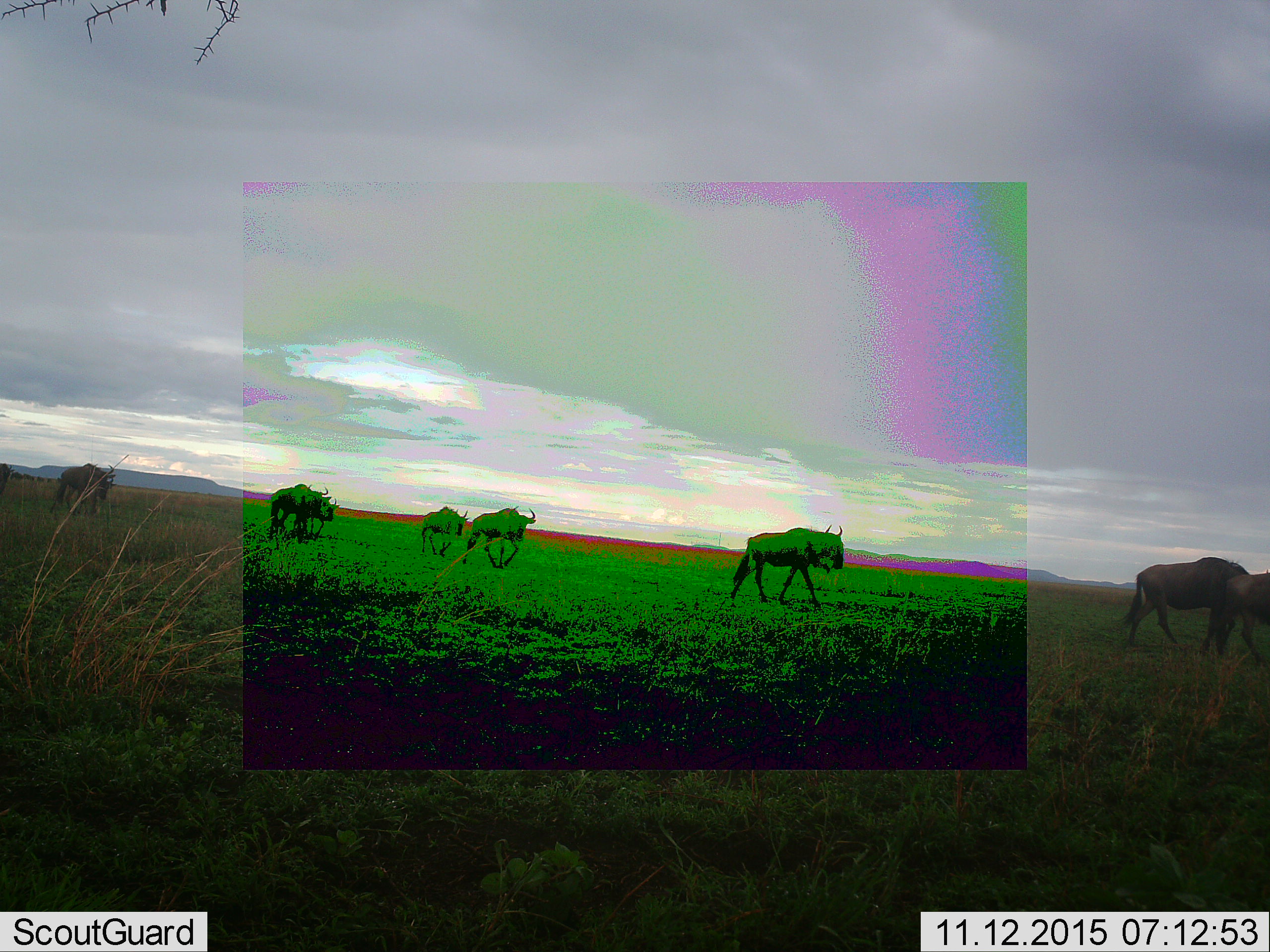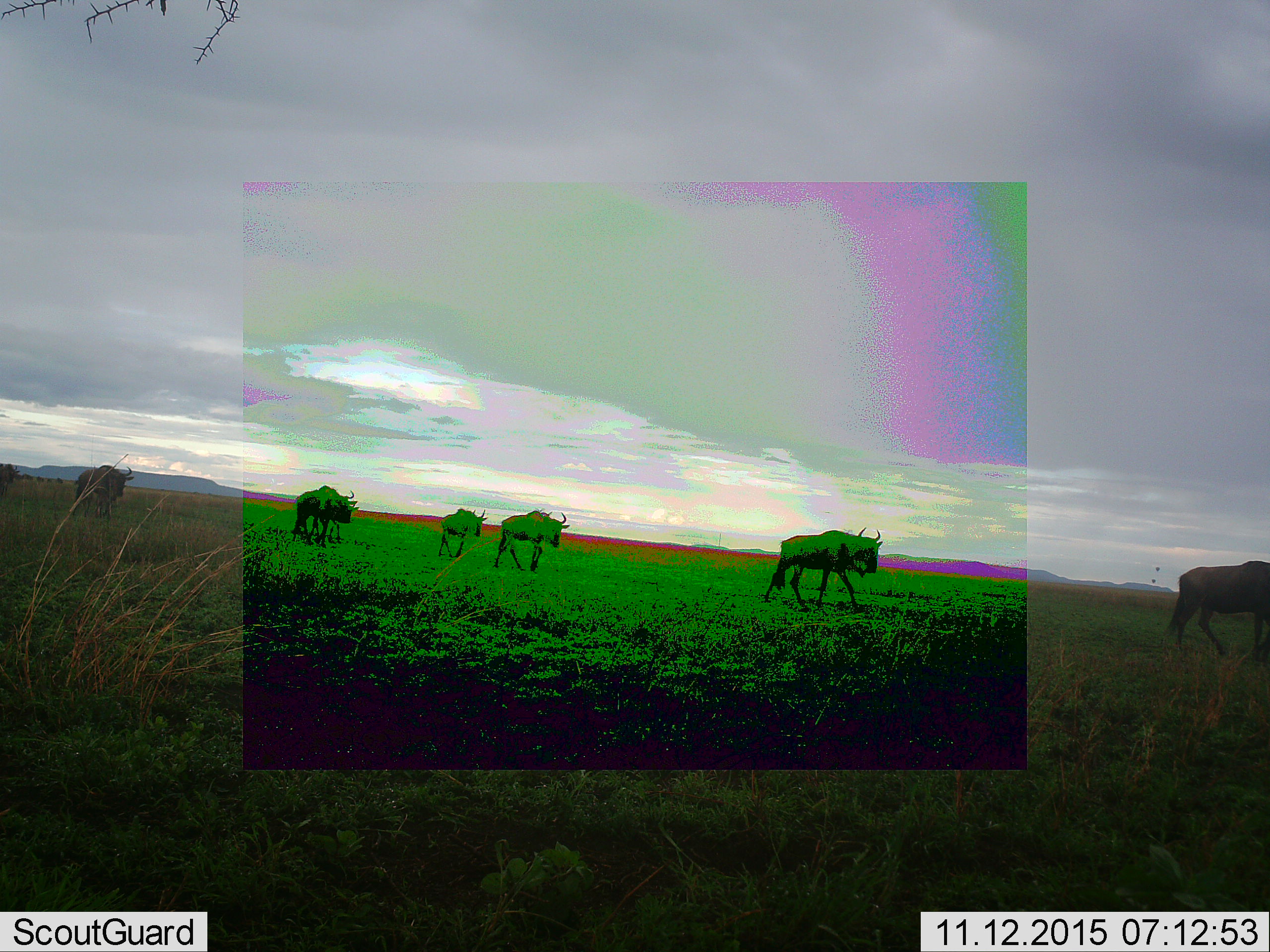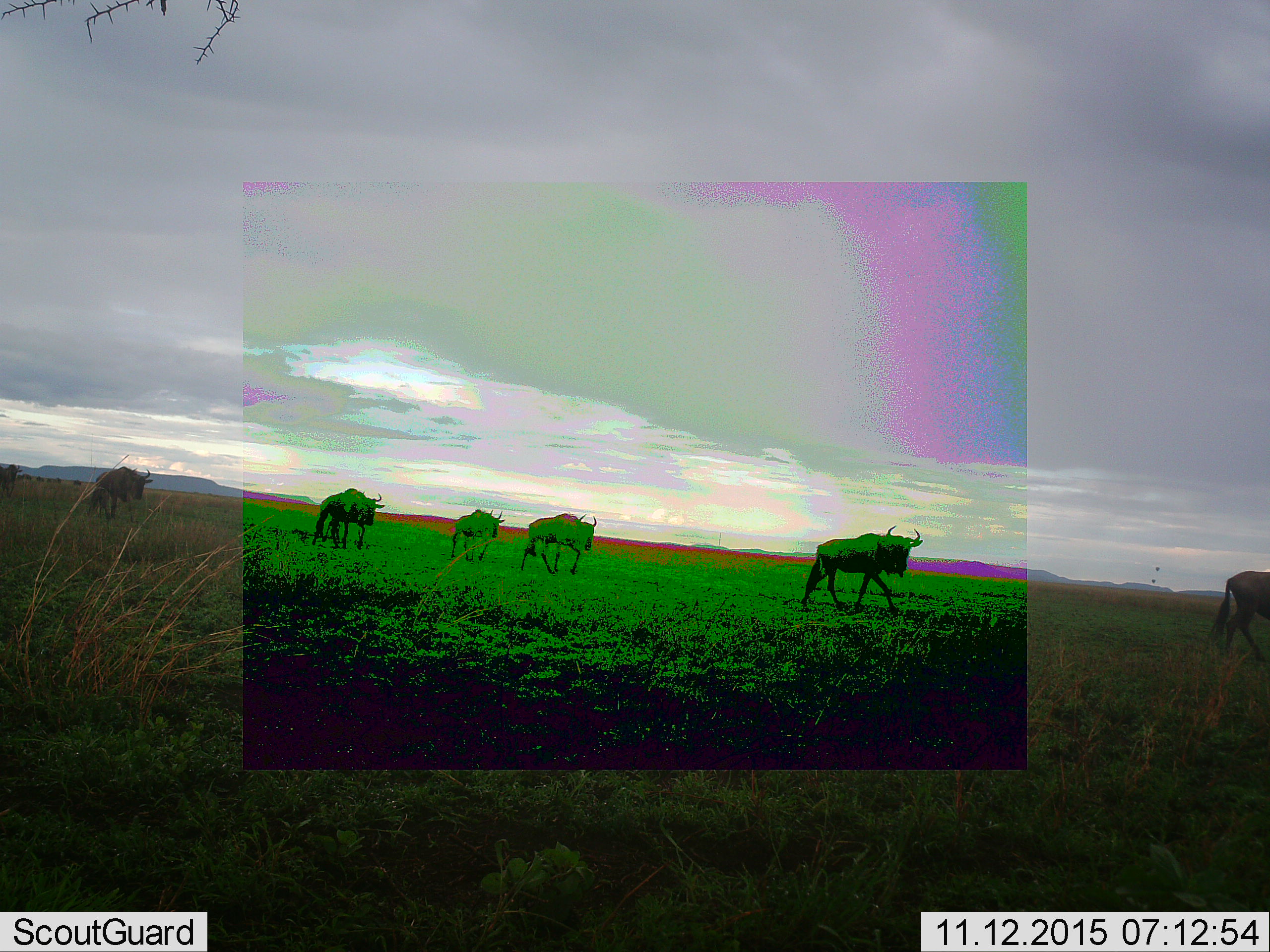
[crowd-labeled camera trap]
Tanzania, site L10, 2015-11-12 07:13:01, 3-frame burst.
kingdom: Animalia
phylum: Chordata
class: Mammalia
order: Artiodactyla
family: Bovidae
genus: Connochaetes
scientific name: Connochaetes taurinus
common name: blue wildebeest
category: wildebeest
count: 7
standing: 22%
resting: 0%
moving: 100%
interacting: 0%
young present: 0%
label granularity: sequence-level